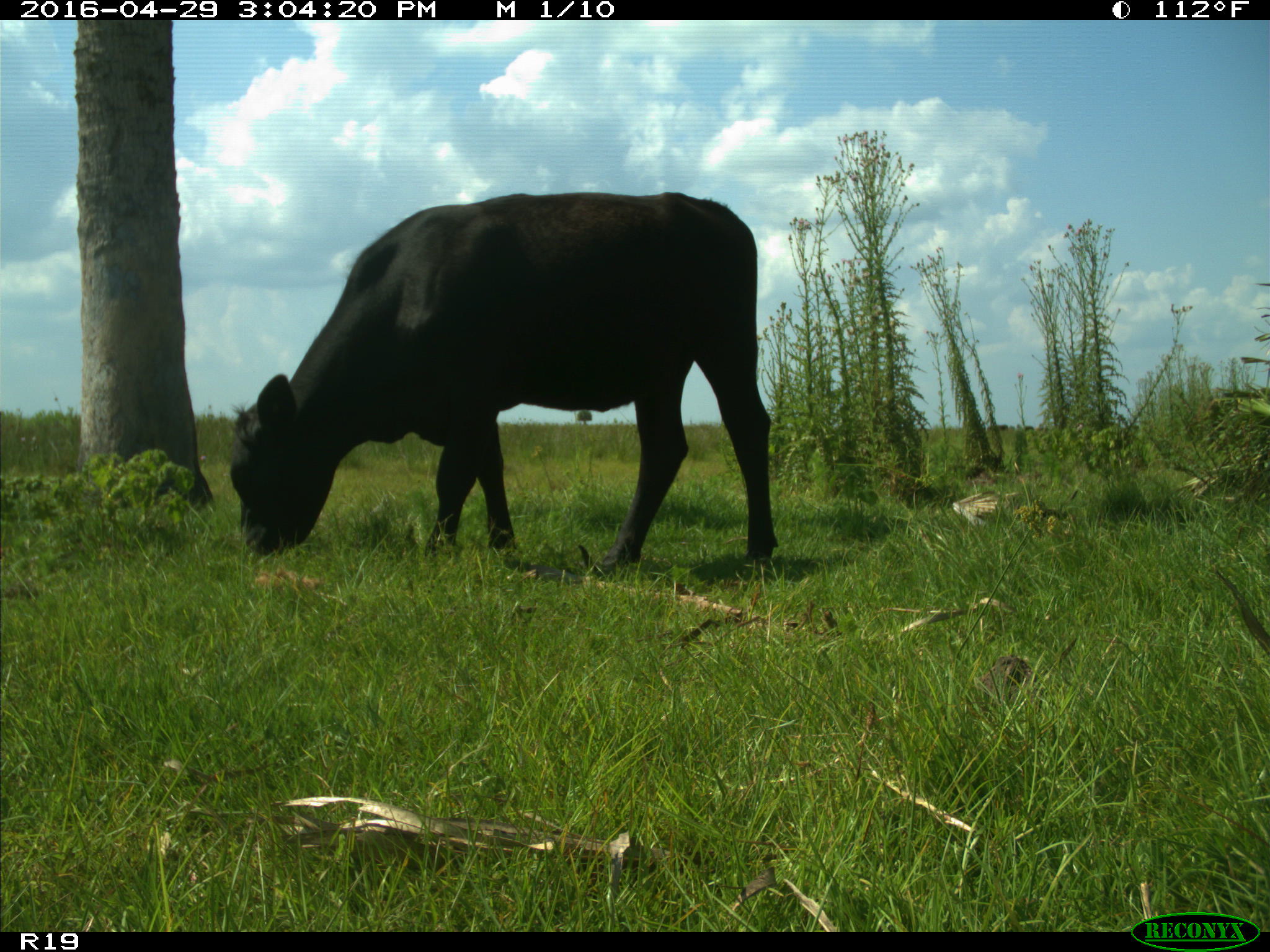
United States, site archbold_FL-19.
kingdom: Animalia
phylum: Chordata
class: Mammalia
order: Artiodactyla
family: Bovidae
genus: Bos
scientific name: Bos taurus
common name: domestic cow